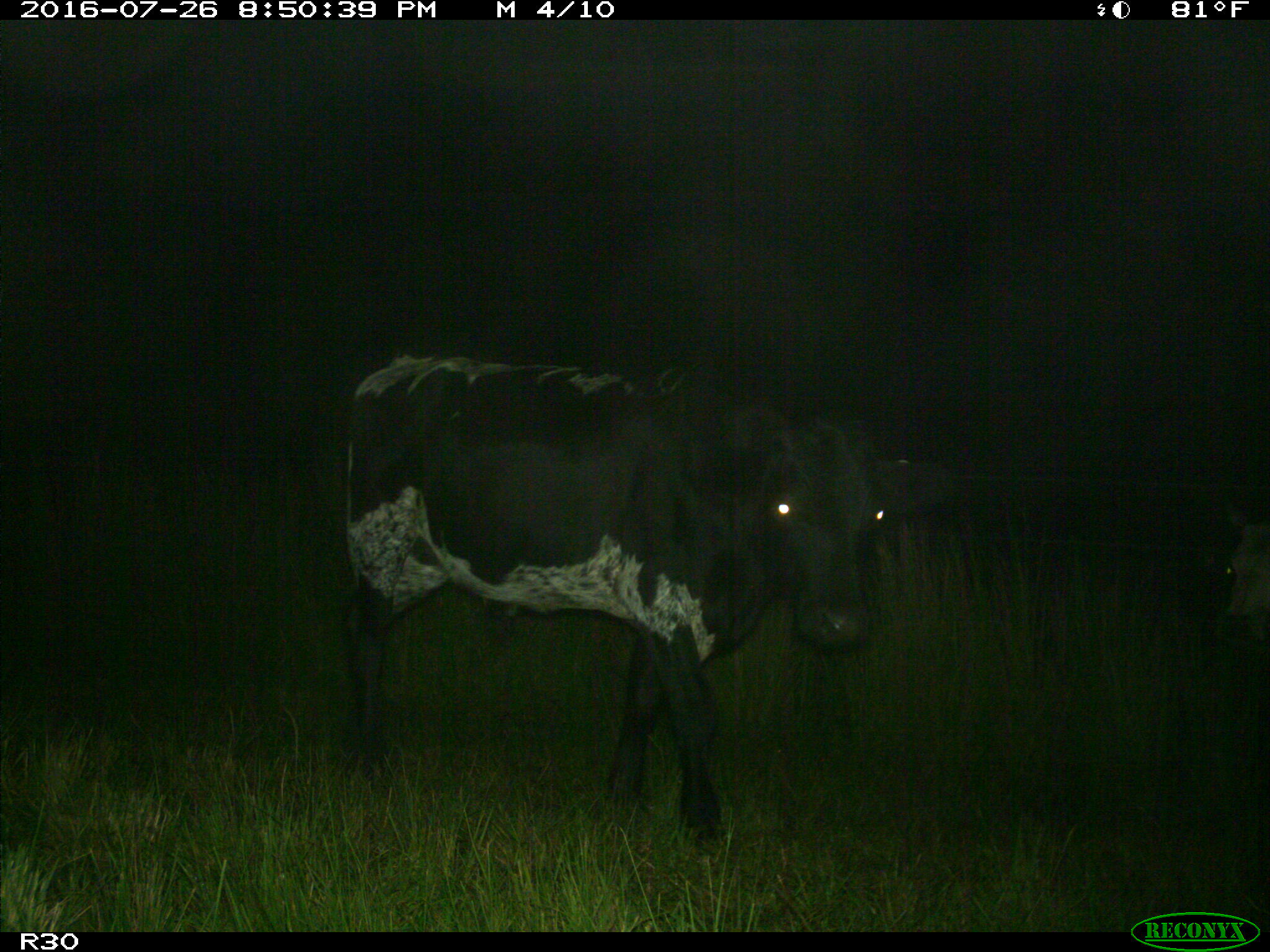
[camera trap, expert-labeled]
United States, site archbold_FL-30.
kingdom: Animalia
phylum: Chordata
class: Mammalia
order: Artiodactyla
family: Bovidae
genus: Bos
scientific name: Bos taurus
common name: domestic cow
Bos taurus (domestic cow).